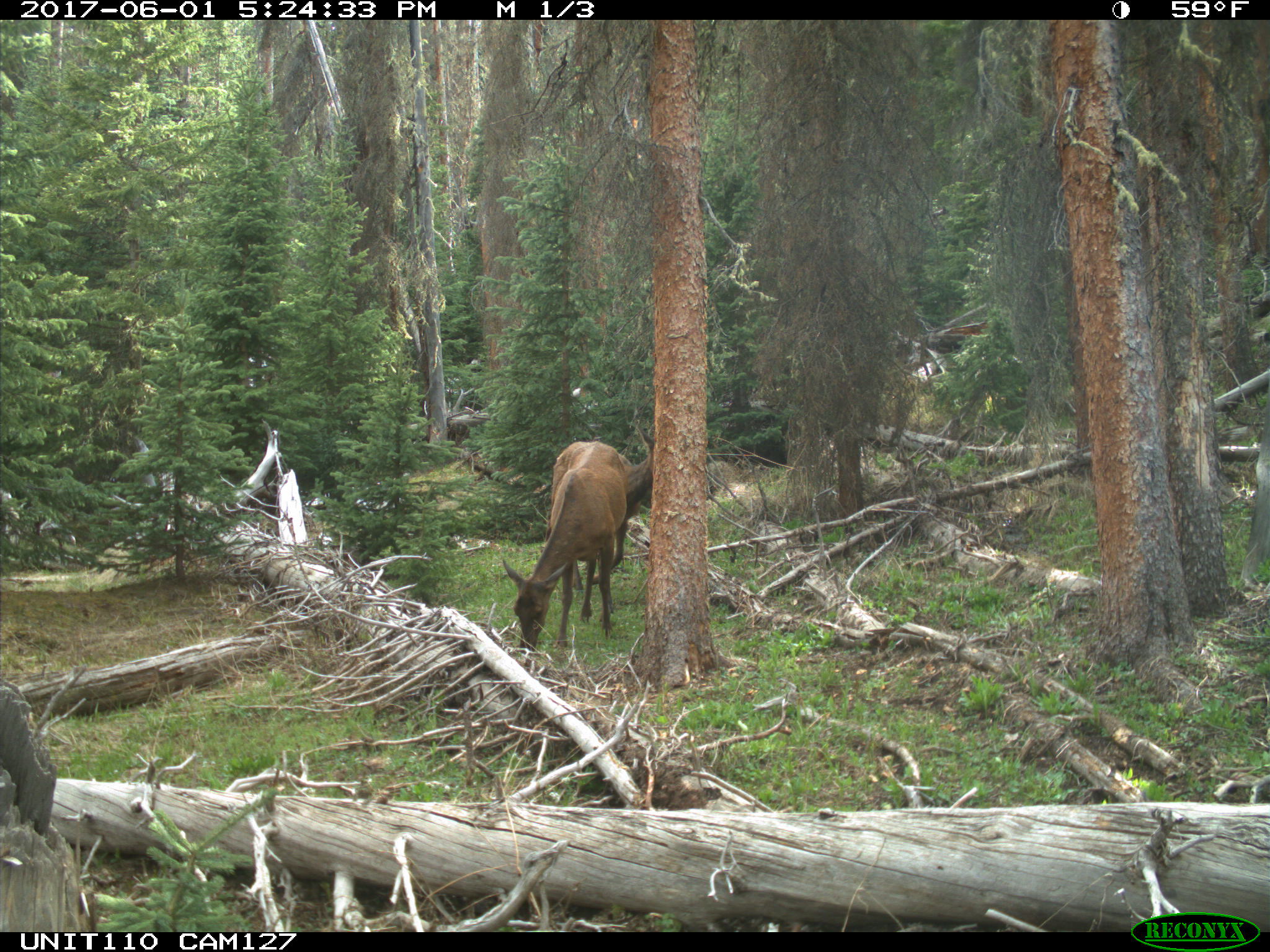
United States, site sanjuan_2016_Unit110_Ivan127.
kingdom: Animalia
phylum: Chordata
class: Mammalia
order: Artiodactyla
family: Cervidae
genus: Cervus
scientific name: Cervus elaphus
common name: red deer